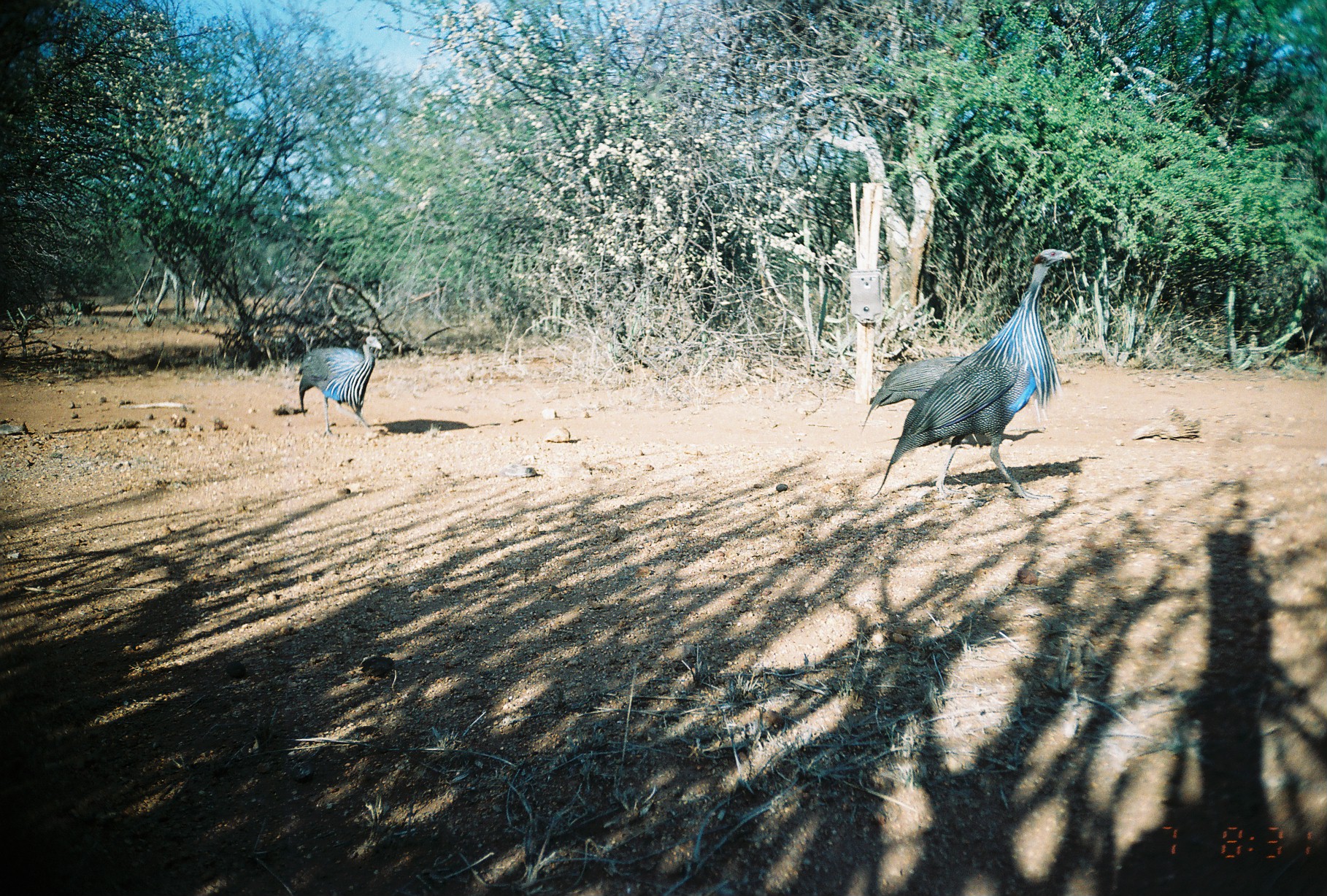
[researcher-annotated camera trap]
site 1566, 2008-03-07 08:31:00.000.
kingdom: Animalia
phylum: Chordata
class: Aves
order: Galliformes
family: Numididae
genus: Acryllium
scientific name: Acryllium vulturinum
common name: vulturine guineafowl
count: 3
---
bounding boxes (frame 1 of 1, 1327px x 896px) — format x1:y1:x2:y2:
acryllium vulturinum: 870:248:1072:500; 860:356:981:447; 296:334:382:436